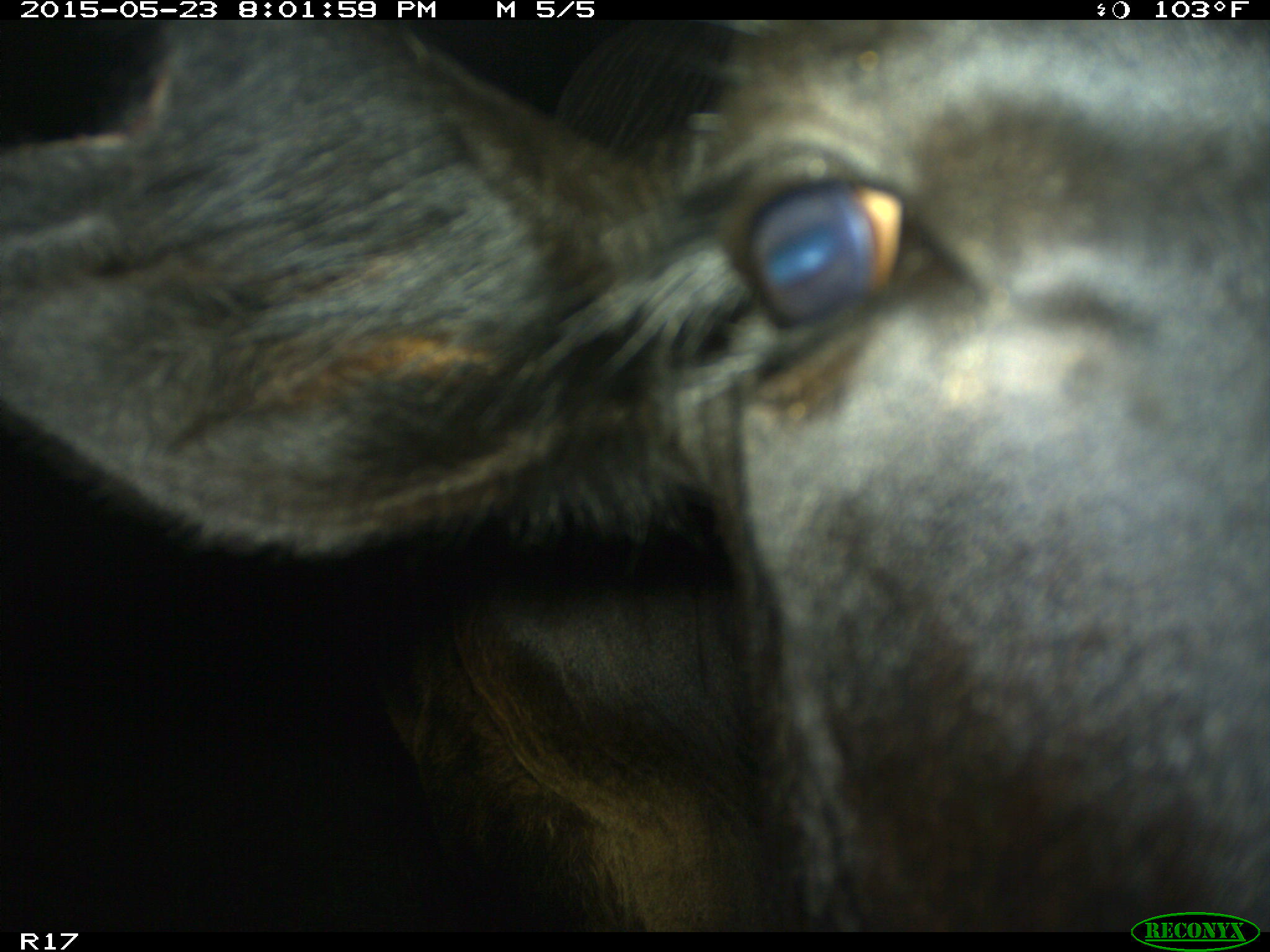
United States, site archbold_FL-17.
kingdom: Animalia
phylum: Chordata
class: Mammalia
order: Artiodactyla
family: Bovidae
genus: Bos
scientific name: Bos taurus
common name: domestic cow